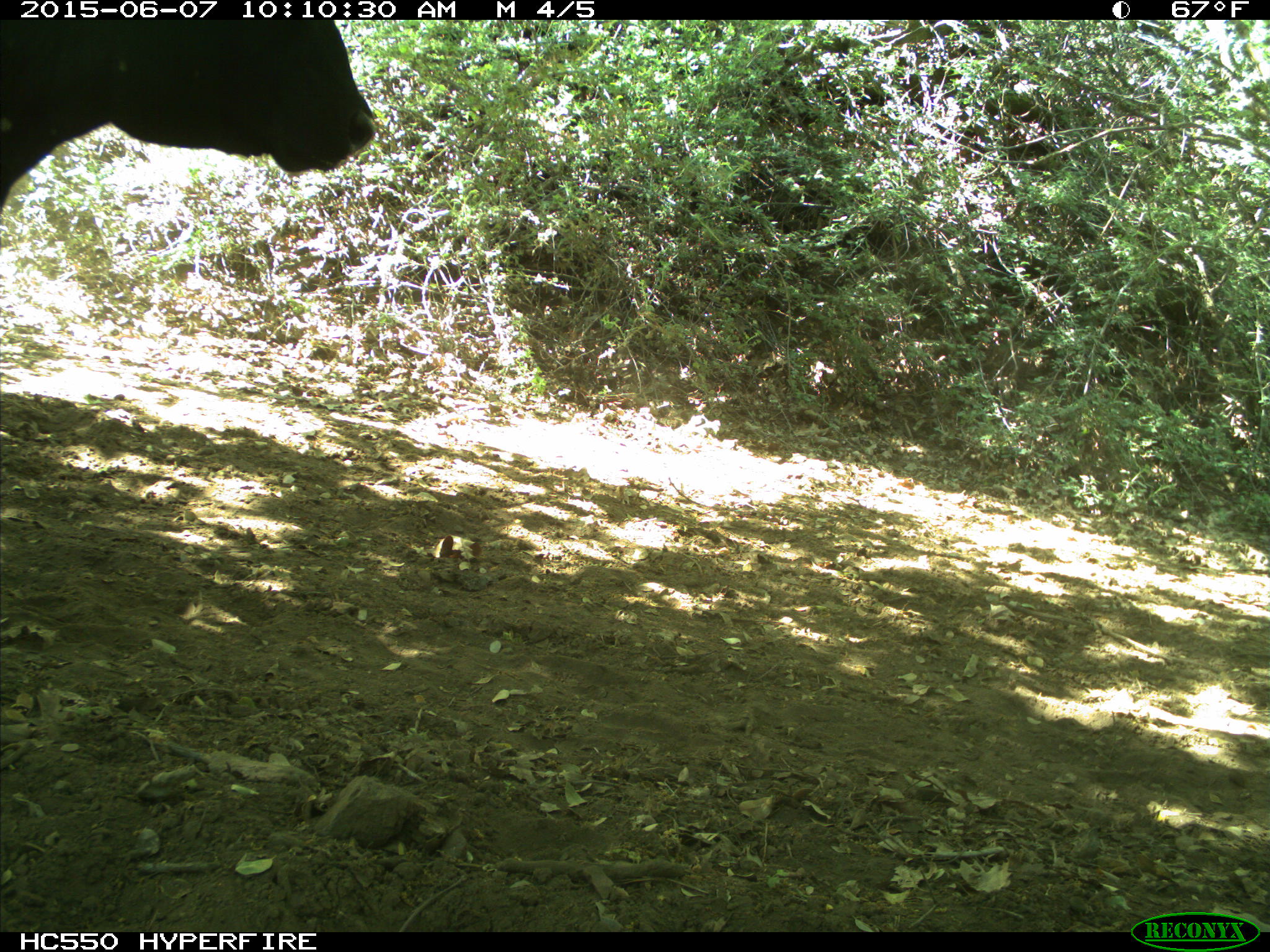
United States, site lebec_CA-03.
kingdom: Animalia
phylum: Chordata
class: Mammalia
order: Artiodactyla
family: Bovidae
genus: Bos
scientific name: Bos taurus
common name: domestic cow